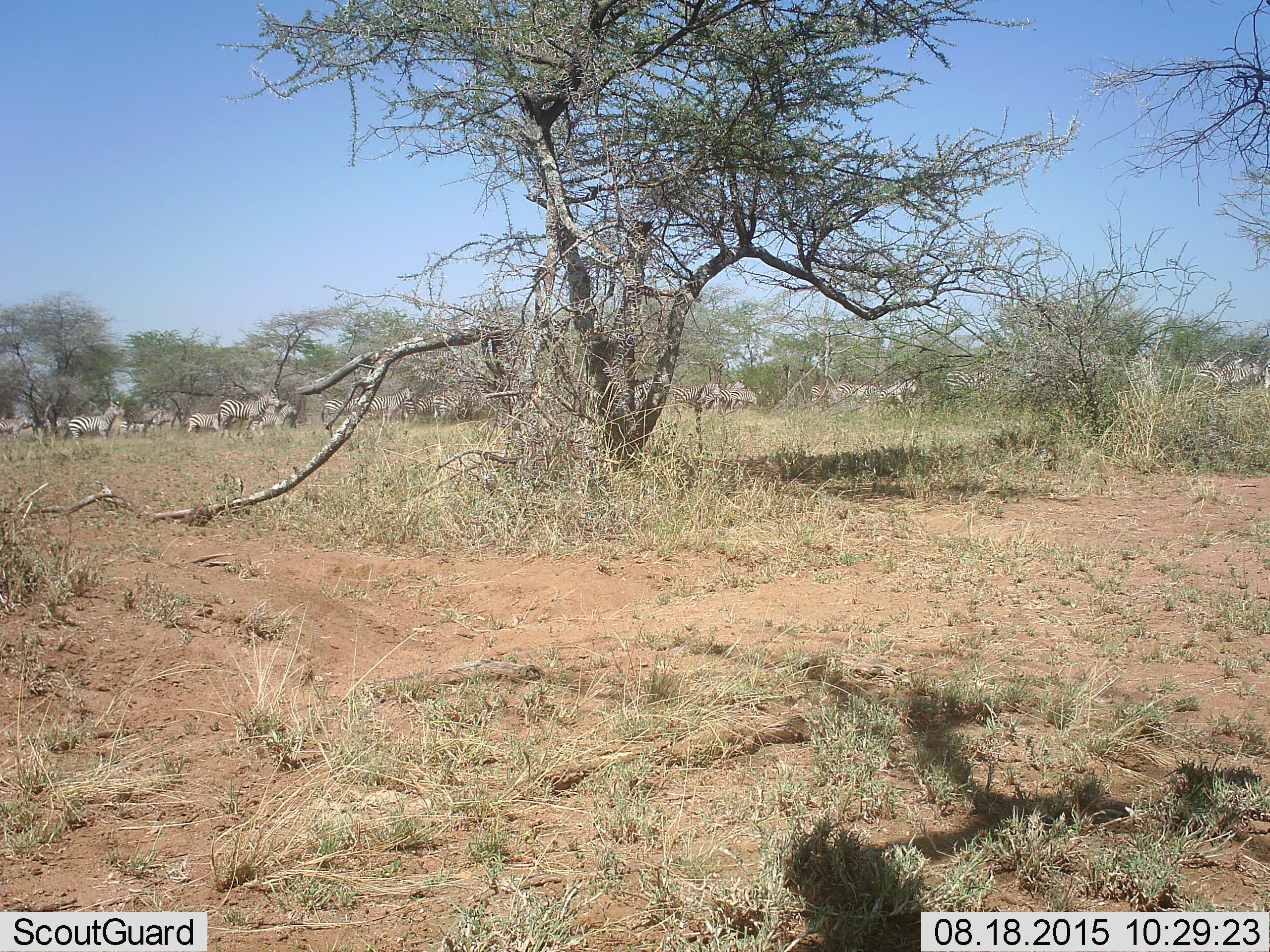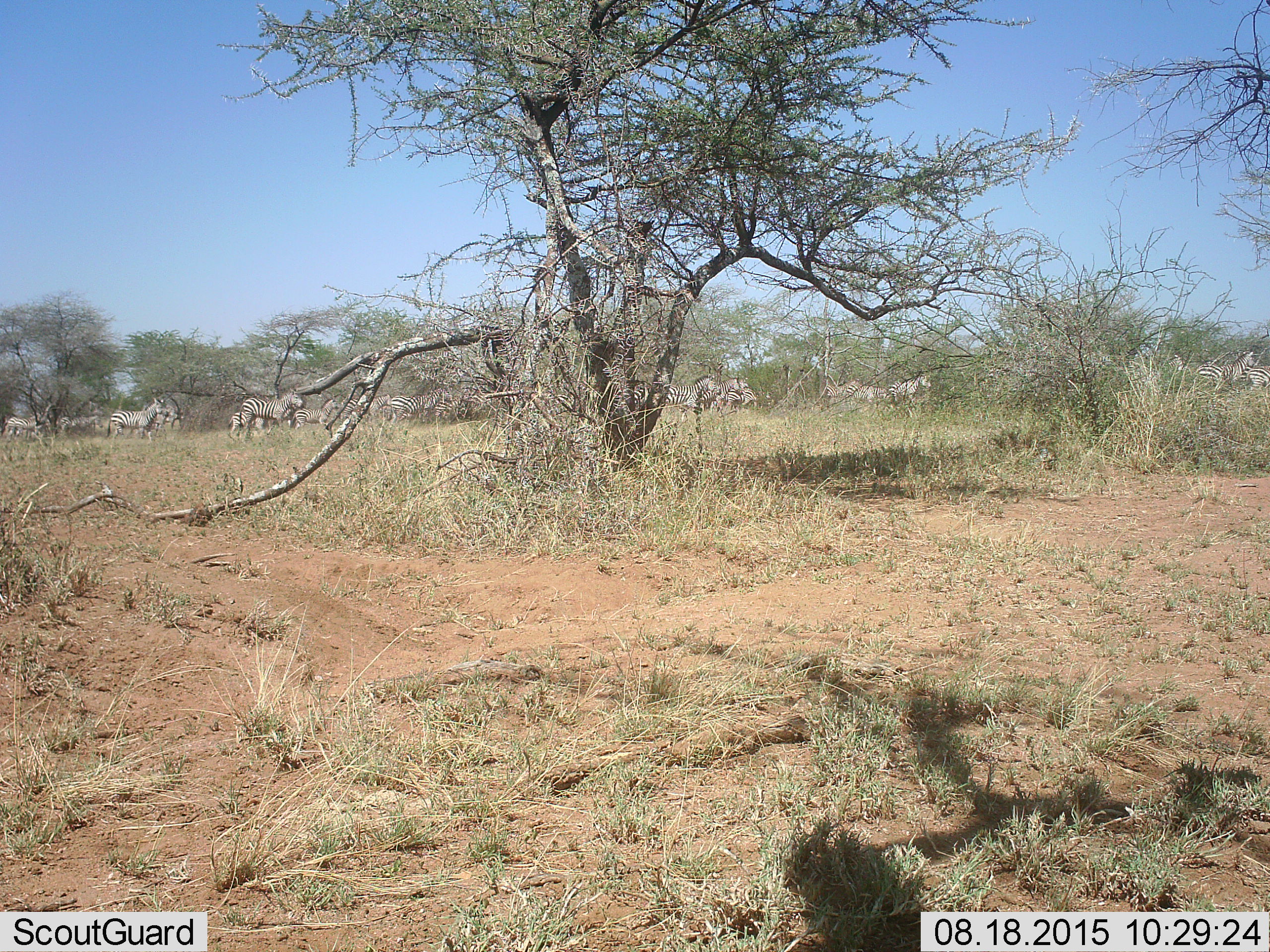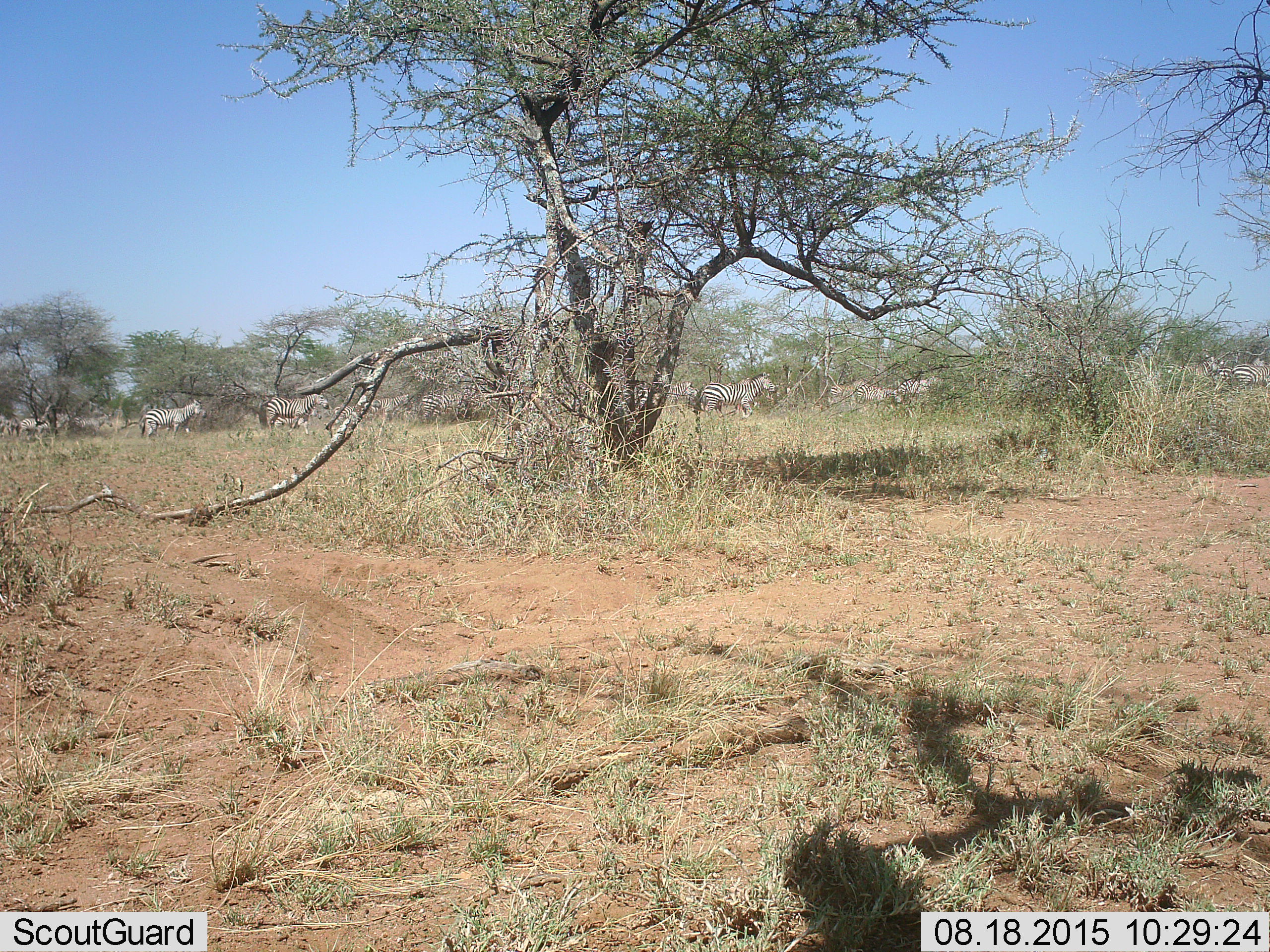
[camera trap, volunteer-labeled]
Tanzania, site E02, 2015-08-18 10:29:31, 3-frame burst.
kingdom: Animalia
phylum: Chordata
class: Mammalia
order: Perissodactyla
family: Equidae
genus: Equus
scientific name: Equus quagga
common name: plains zebra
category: zebra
Zebra (plains zebra) (Equus quagga), count 11-50. Behavior (volunteer vote fractions): standing 28%, resting 0%, moving 89%, interacting 0%. Young present (vote fraction): 17%. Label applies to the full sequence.